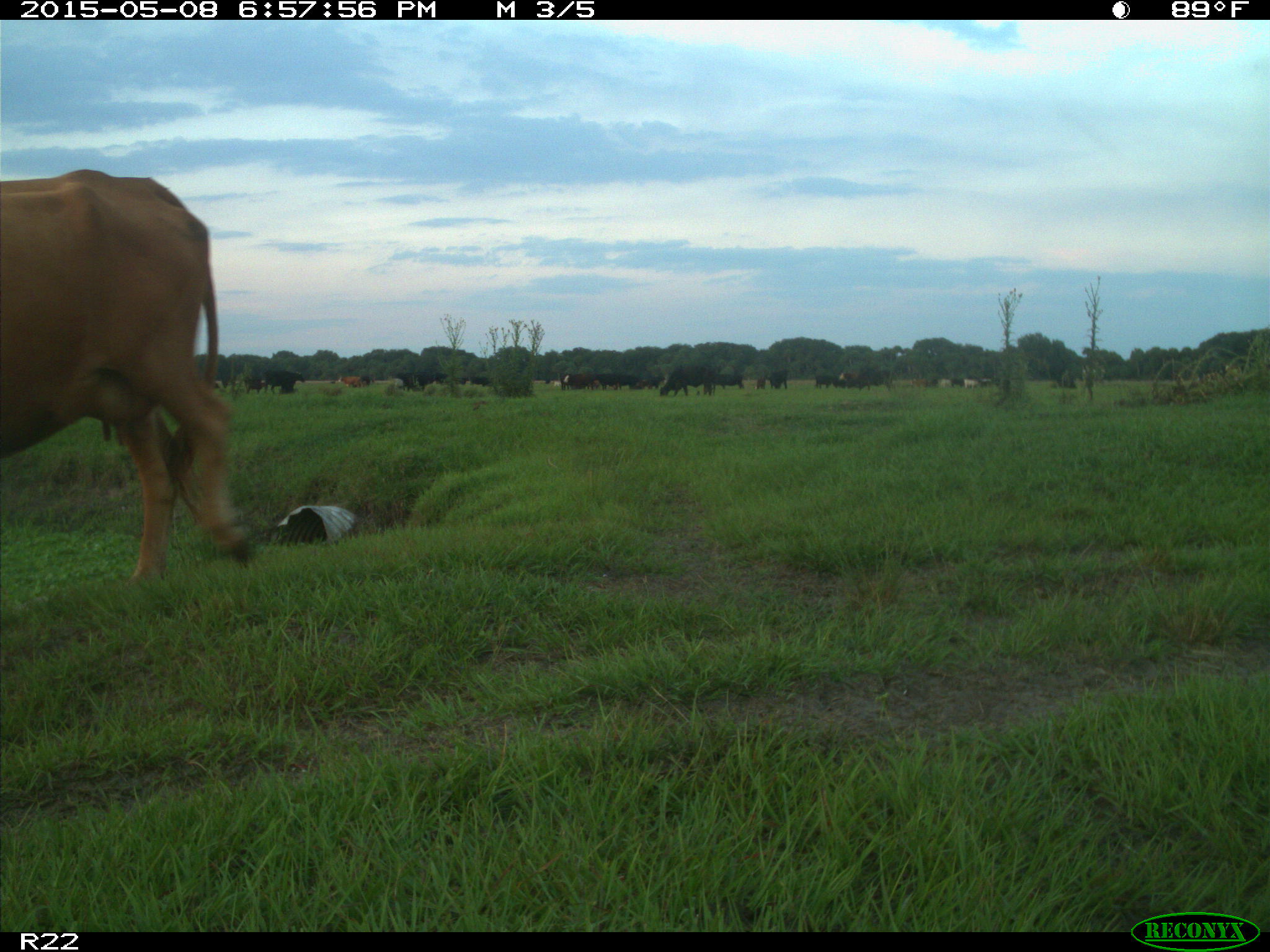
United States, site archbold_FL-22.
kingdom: Animalia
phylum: Chordata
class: Mammalia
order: Artiodactyla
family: Bovidae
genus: Bos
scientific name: Bos taurus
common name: domestic cow